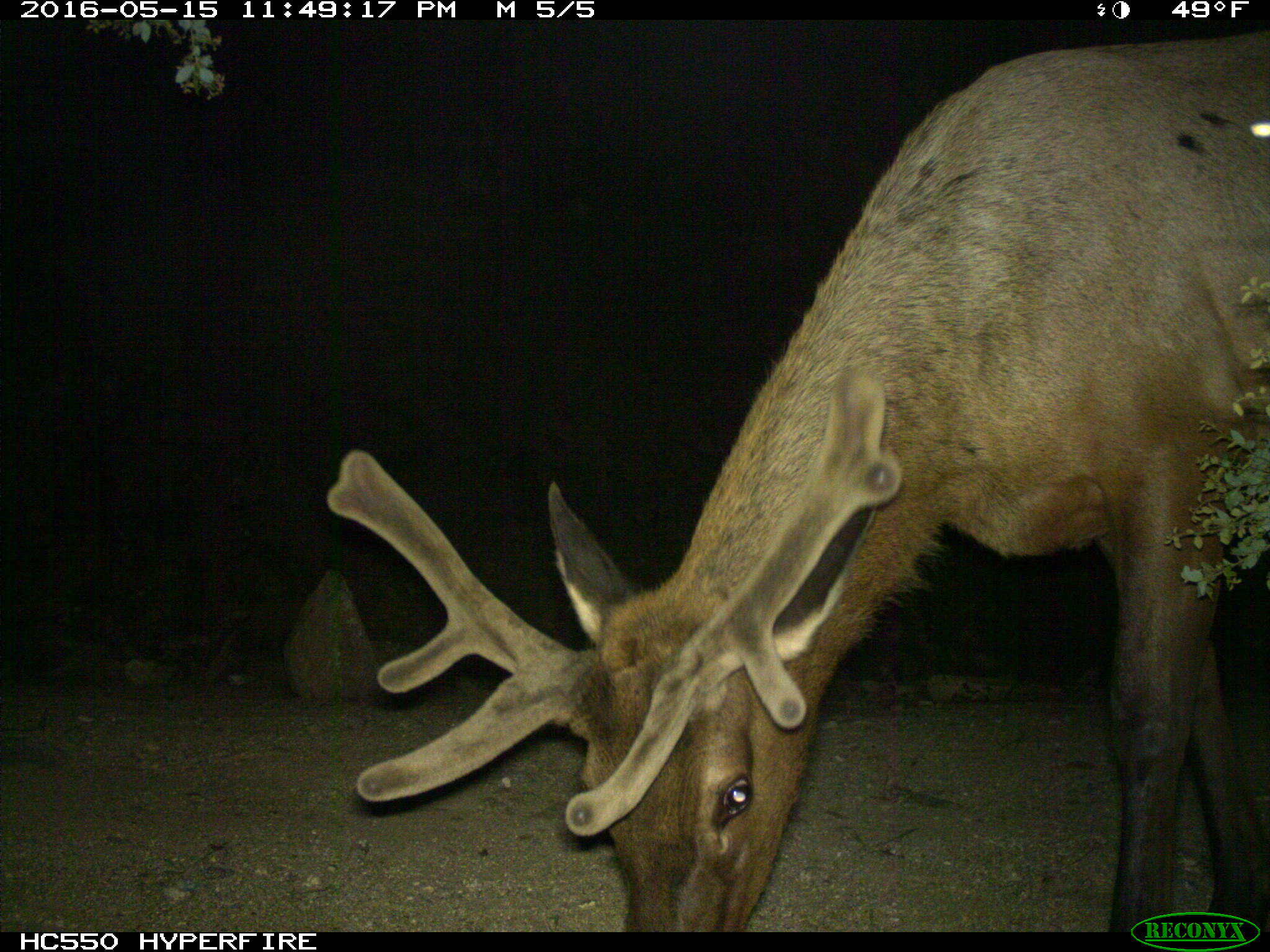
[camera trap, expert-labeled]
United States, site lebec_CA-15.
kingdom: Animalia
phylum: Chordata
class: Mammalia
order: Artiodactyla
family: Cervidae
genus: Cervus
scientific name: Cervus canadensis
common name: elk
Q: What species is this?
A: Cervus canadensis (elk).